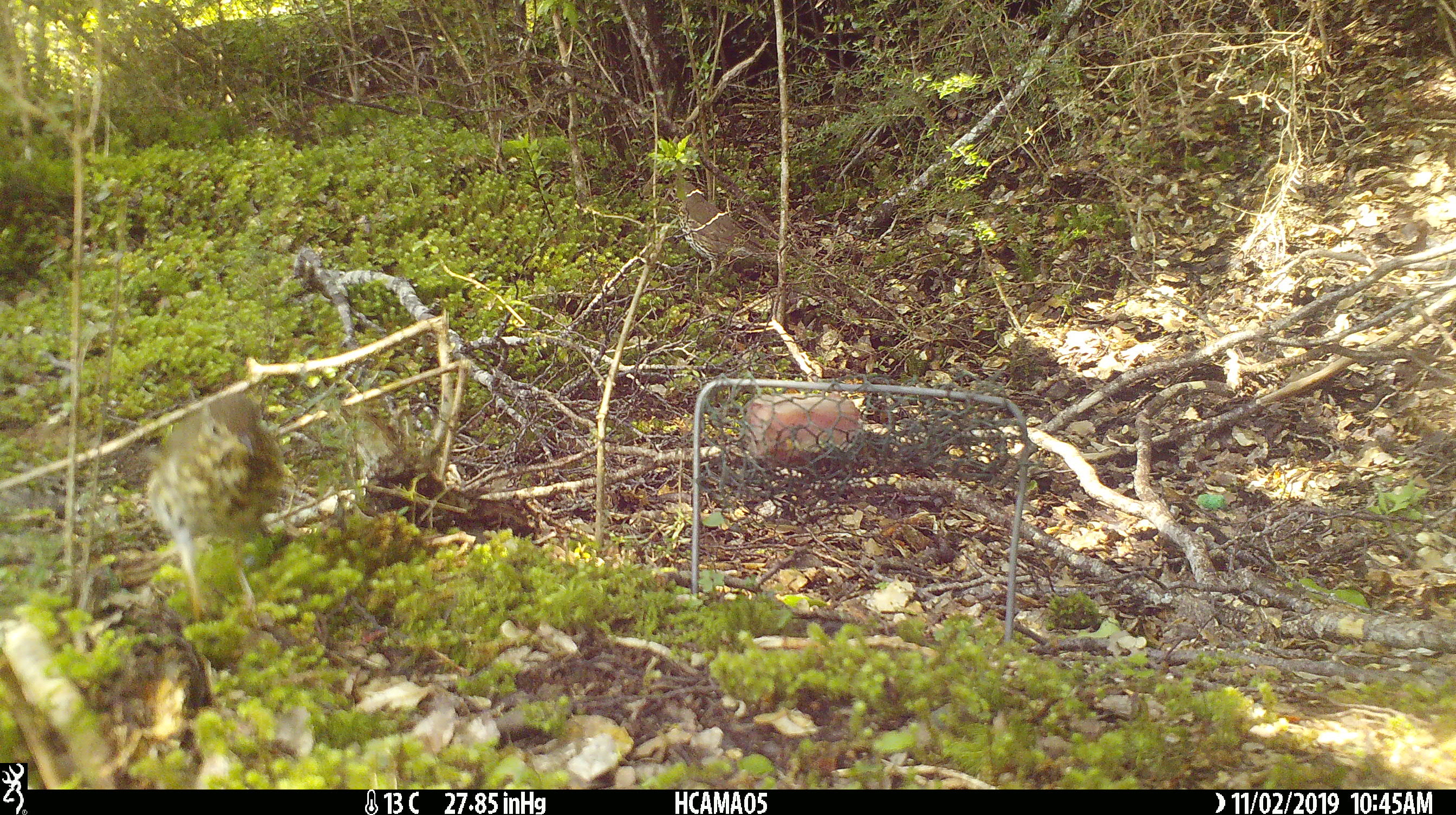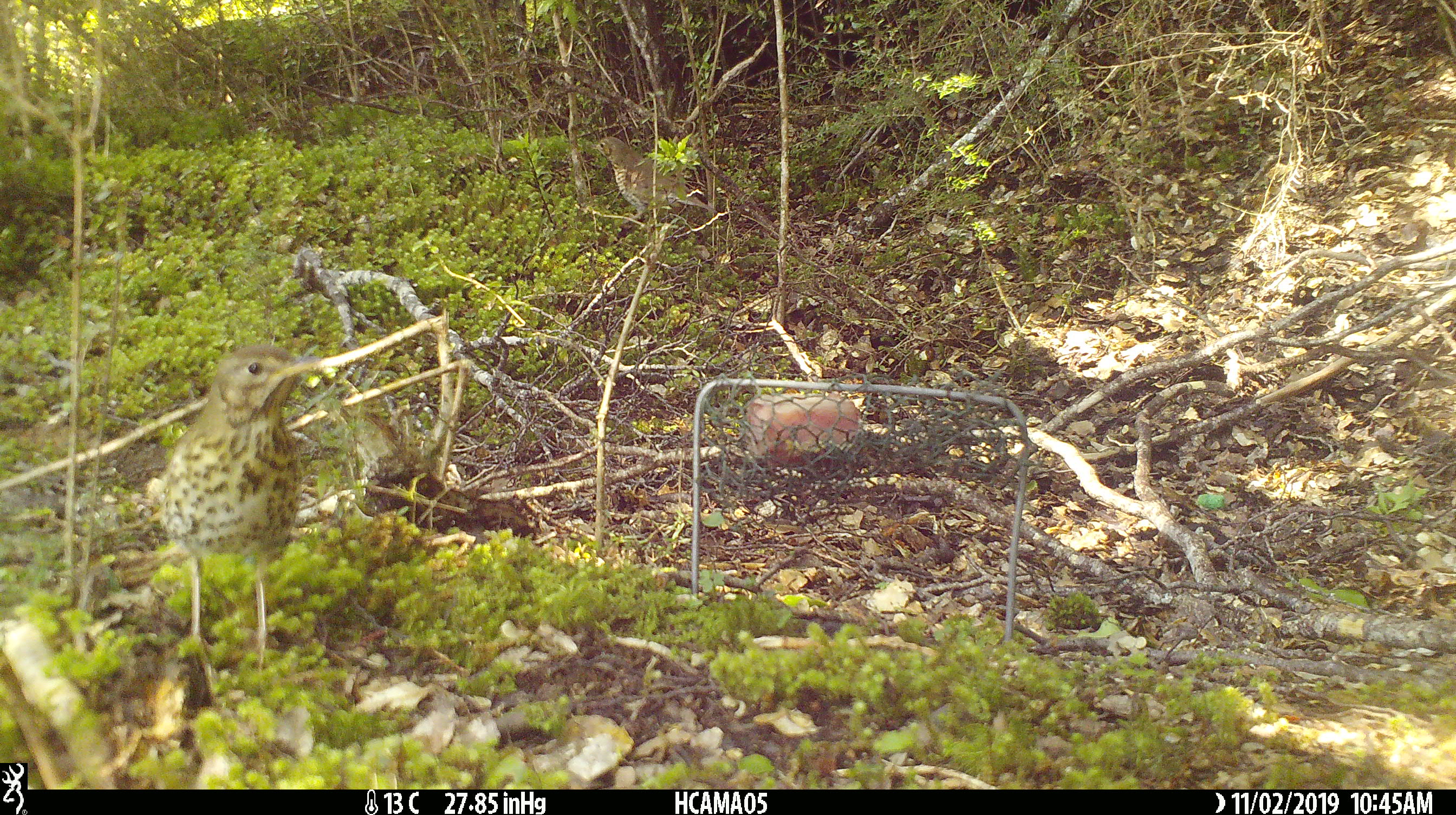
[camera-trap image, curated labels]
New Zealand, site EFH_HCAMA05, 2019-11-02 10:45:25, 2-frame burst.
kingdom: Animalia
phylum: Chordata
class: Aves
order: Passeriformes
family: Turdidae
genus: Turdus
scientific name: Turdus philomelos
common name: song thrush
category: thrush